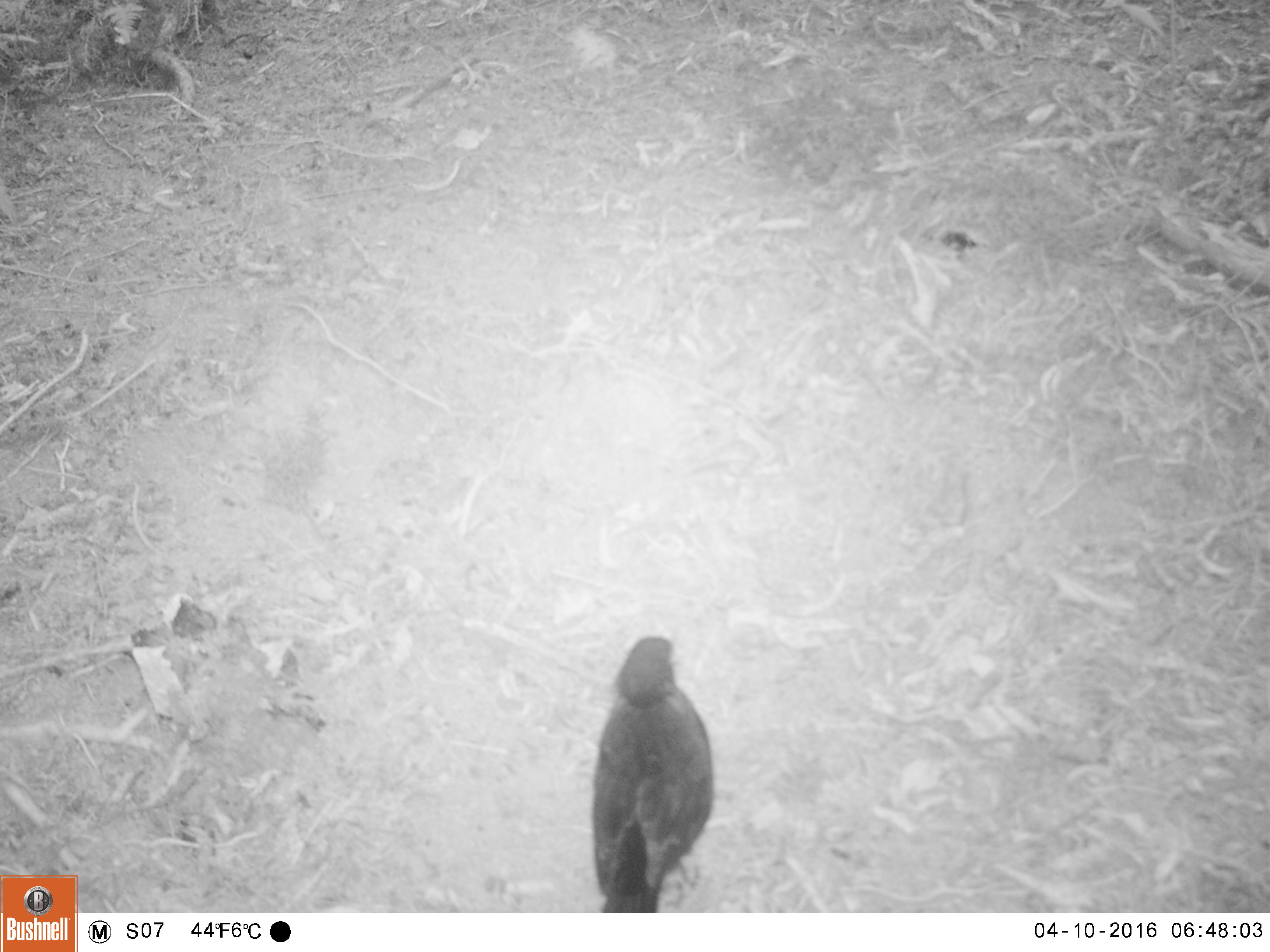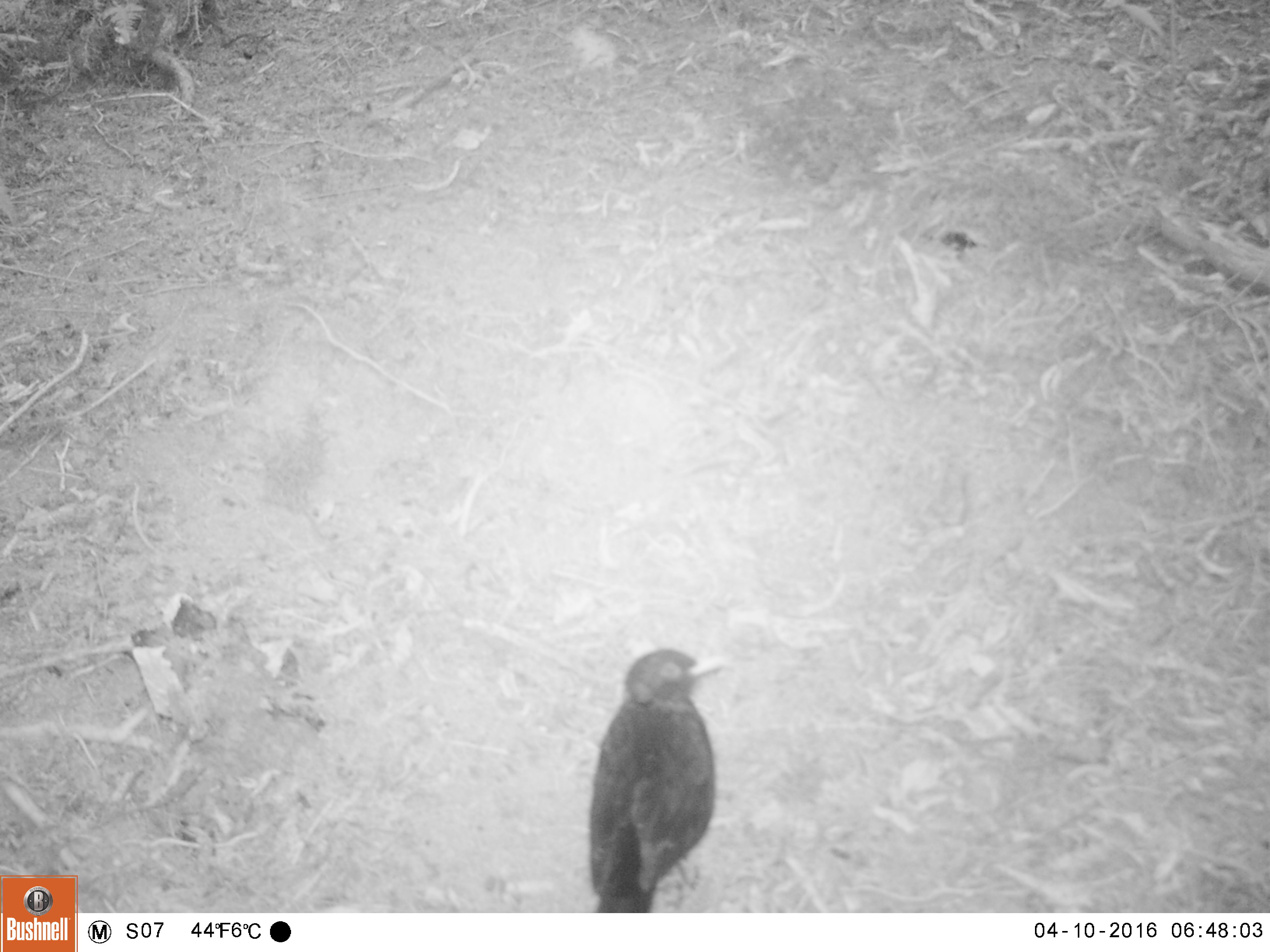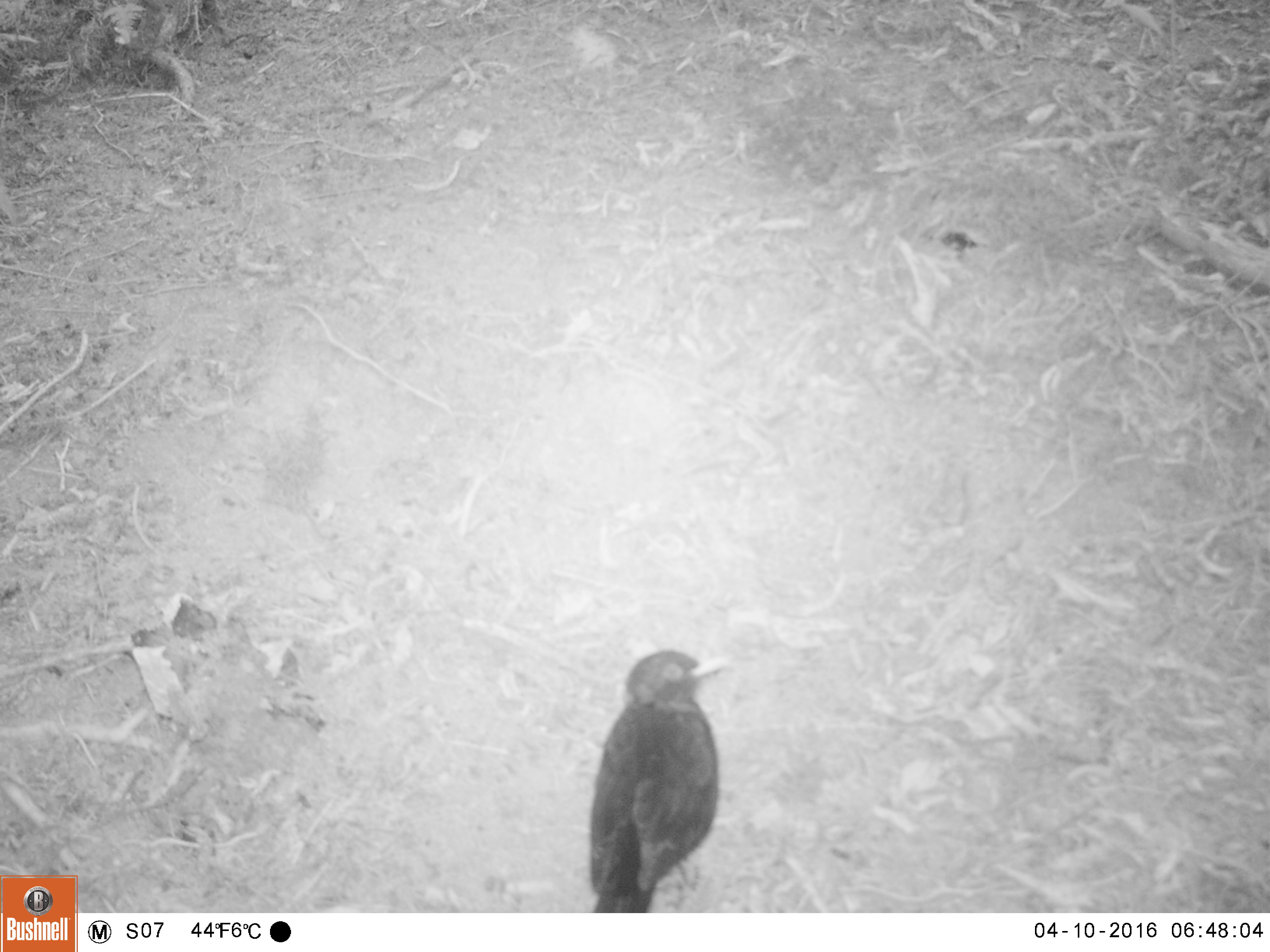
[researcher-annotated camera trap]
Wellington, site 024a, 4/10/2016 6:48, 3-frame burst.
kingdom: Animalia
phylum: Chordata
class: Aves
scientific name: Aves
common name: bird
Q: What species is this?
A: Bird (Aves).